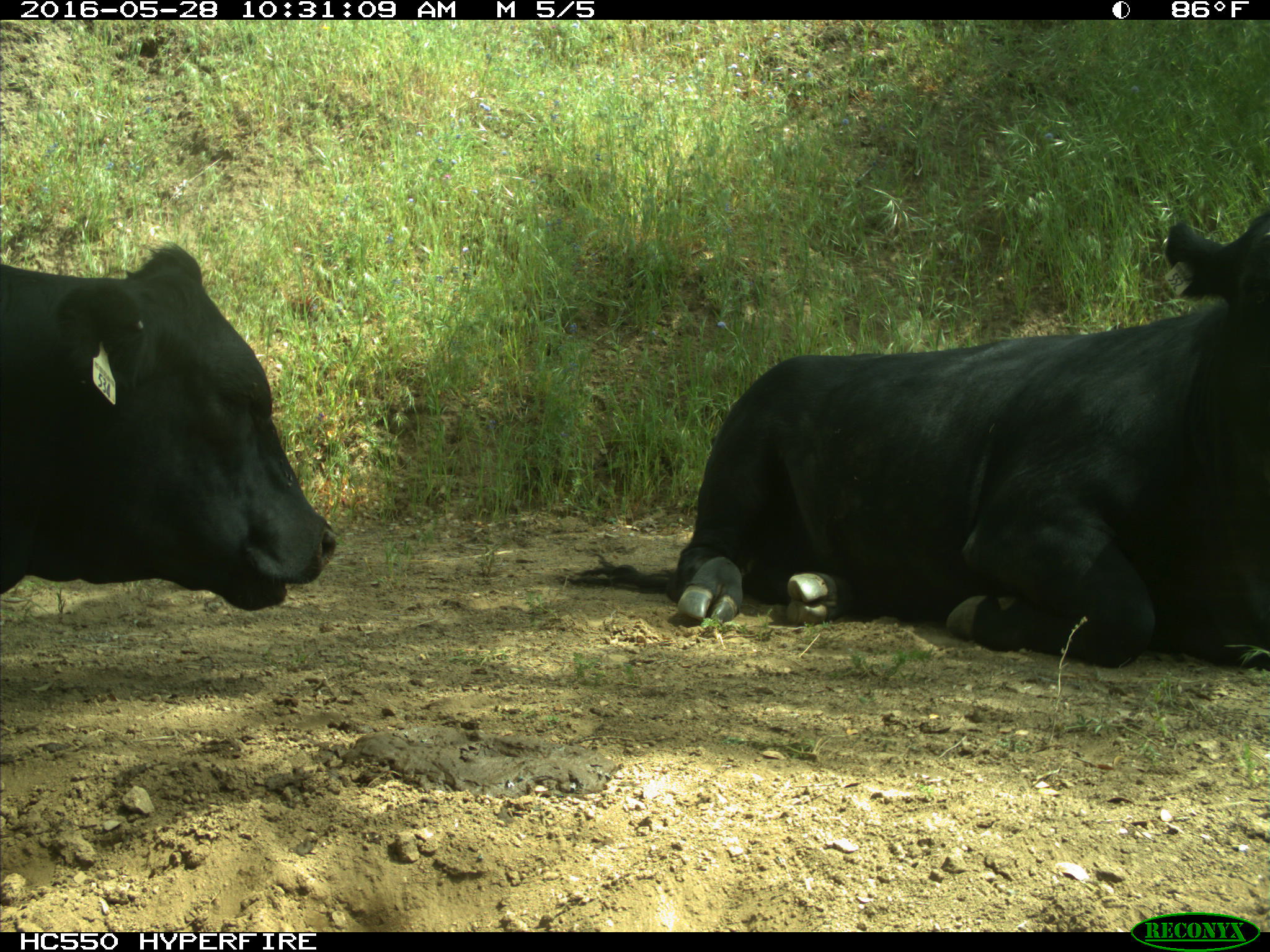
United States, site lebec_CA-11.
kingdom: Animalia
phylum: Chordata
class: Mammalia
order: Artiodactyla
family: Bovidae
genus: Bos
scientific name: Bos taurus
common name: domestic cow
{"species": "Bos taurus (domestic cow)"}